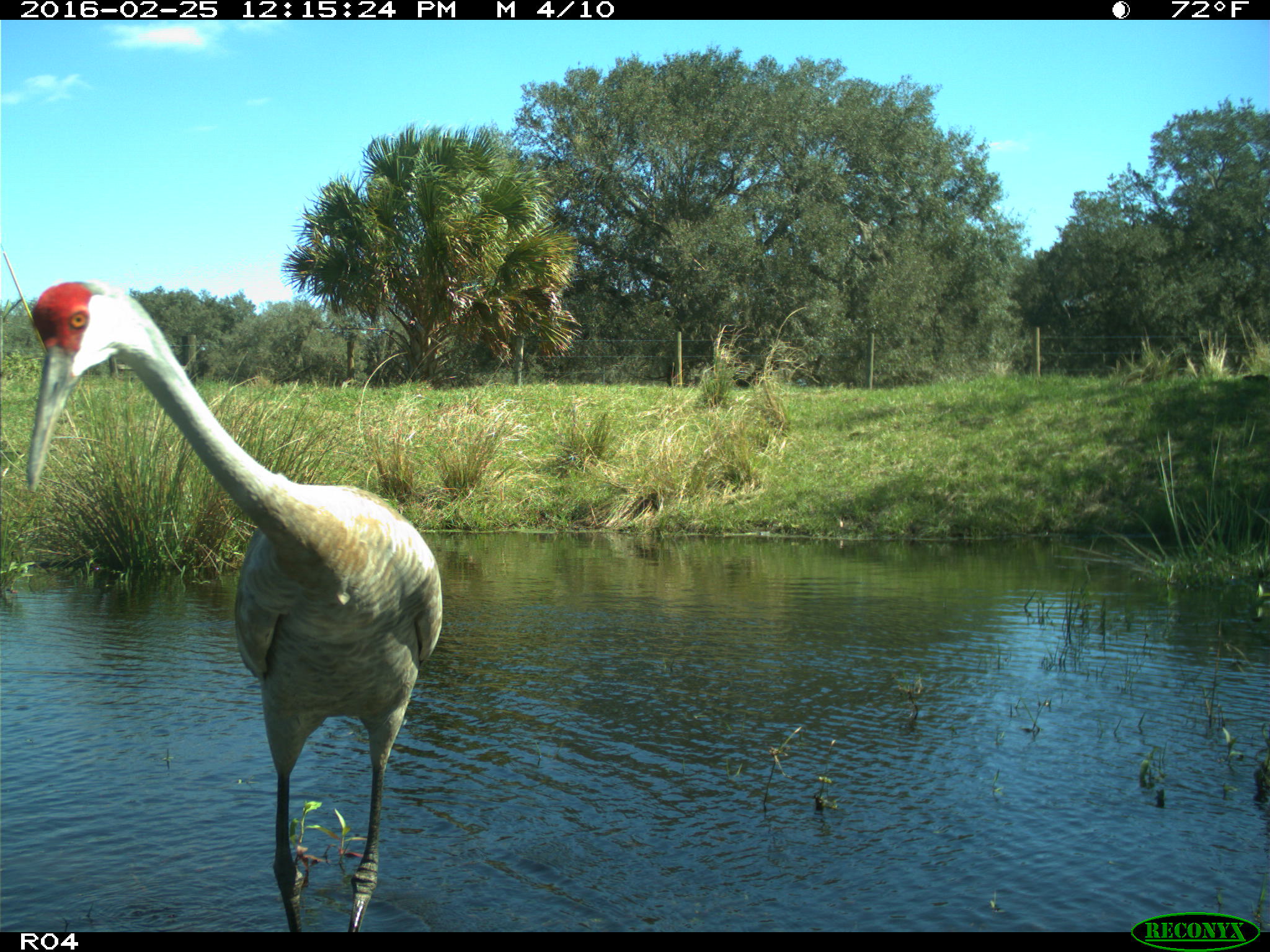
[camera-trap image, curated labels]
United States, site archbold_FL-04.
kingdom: Animalia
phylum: Chordata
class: Aves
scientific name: Aves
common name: birds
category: unidentified bird